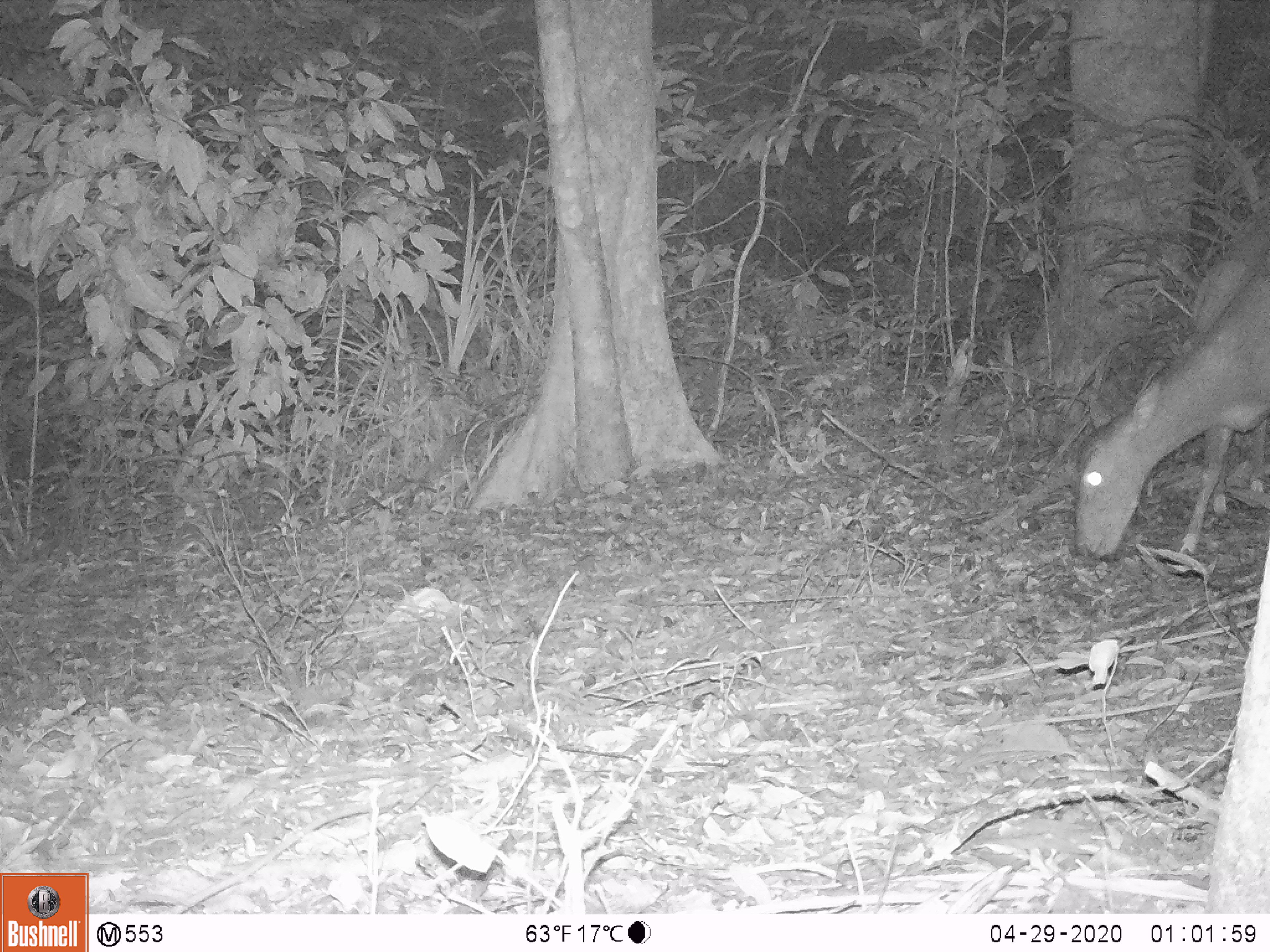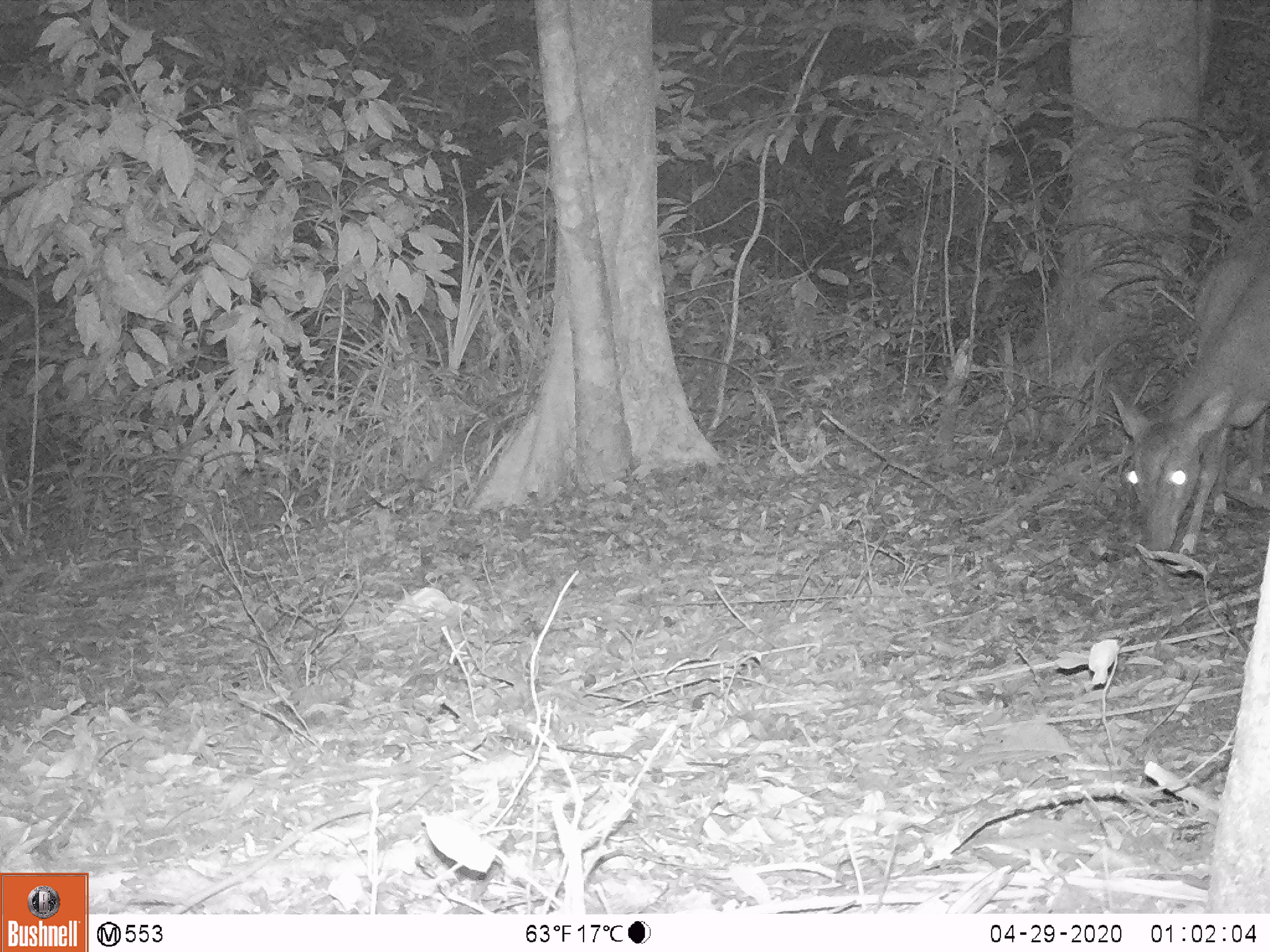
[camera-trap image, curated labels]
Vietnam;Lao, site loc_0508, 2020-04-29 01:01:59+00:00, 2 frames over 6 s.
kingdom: Animalia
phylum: Chordata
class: Mammalia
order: Artiodactyla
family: Cervidae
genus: Muntiacus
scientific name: Muntiacus vuquangensis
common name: large-antlered muntjac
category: large antlered muntjac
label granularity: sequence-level